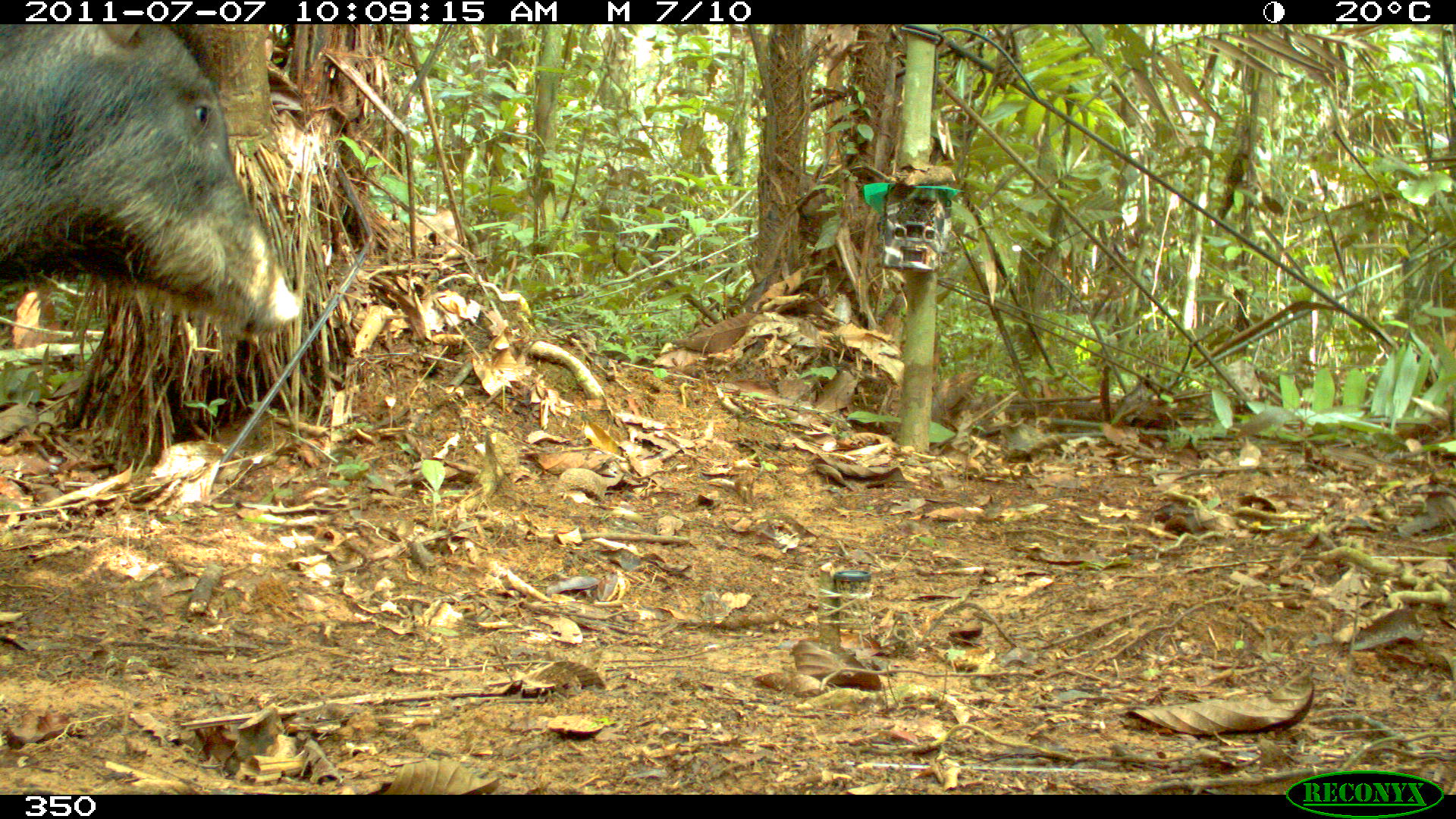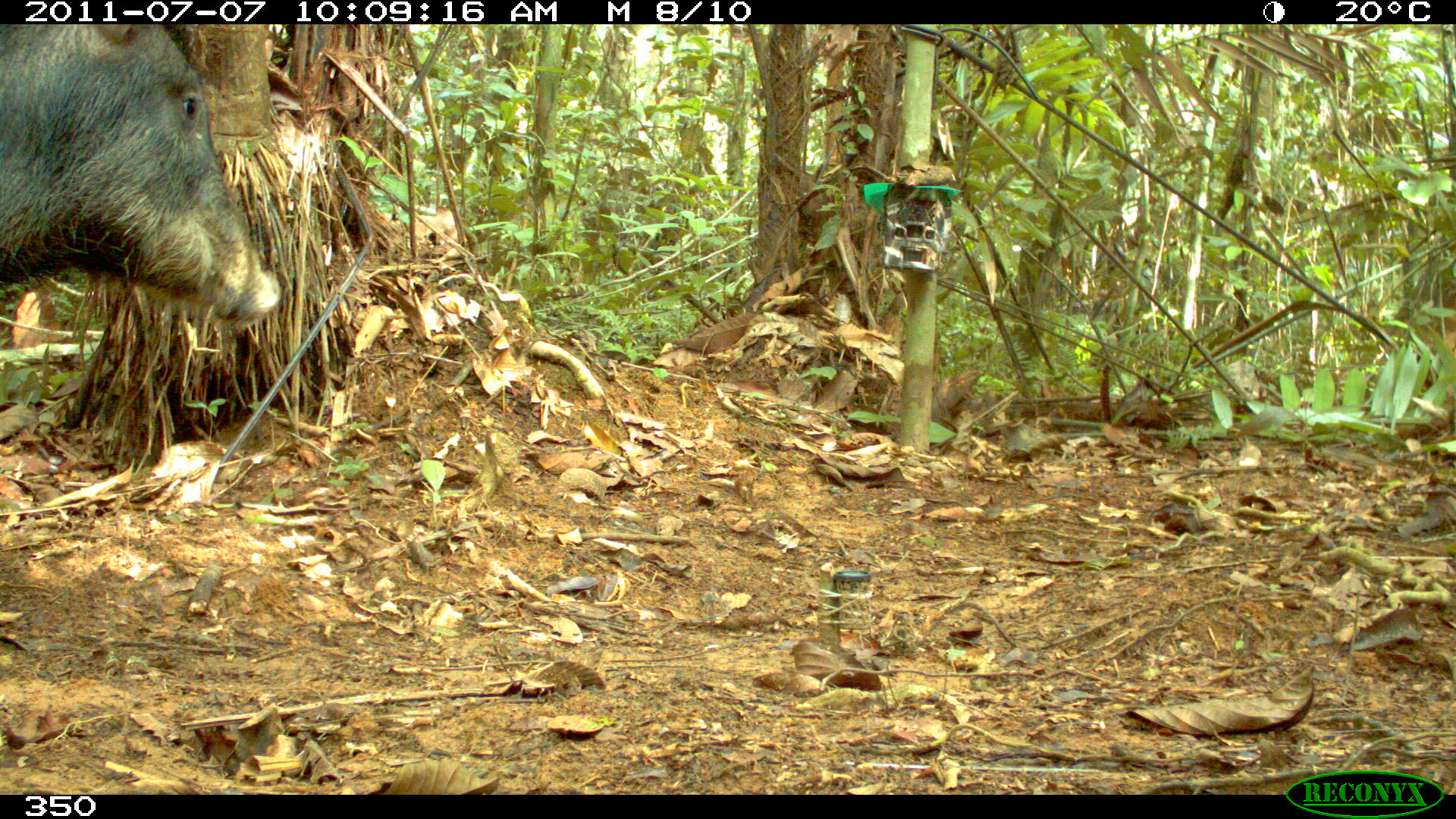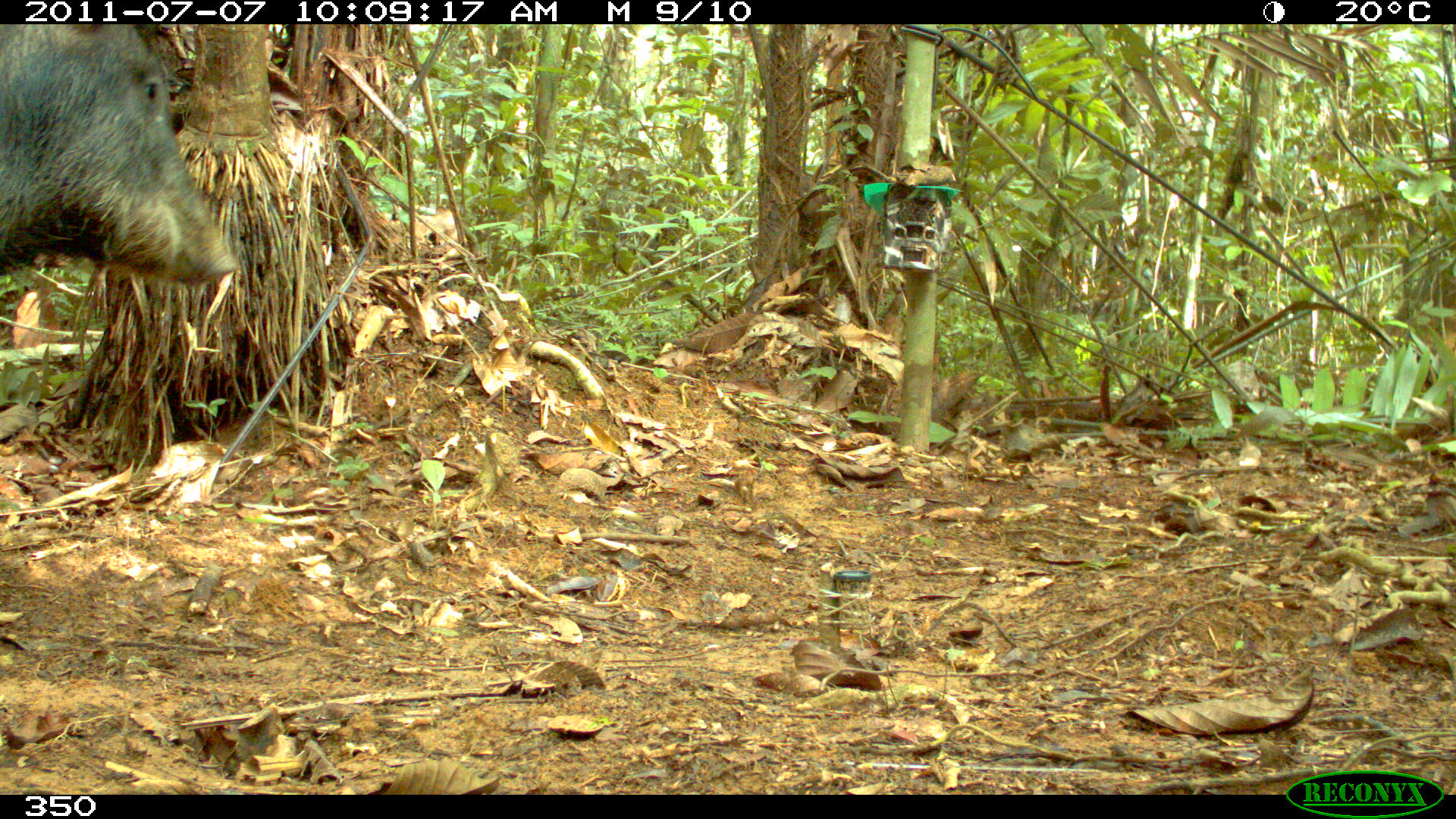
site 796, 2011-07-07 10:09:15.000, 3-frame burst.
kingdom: Animalia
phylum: Chordata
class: Mammalia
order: Artiodactyla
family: Tayassuidae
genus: Tayassu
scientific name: Tayassu pecari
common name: white-lipped peccary